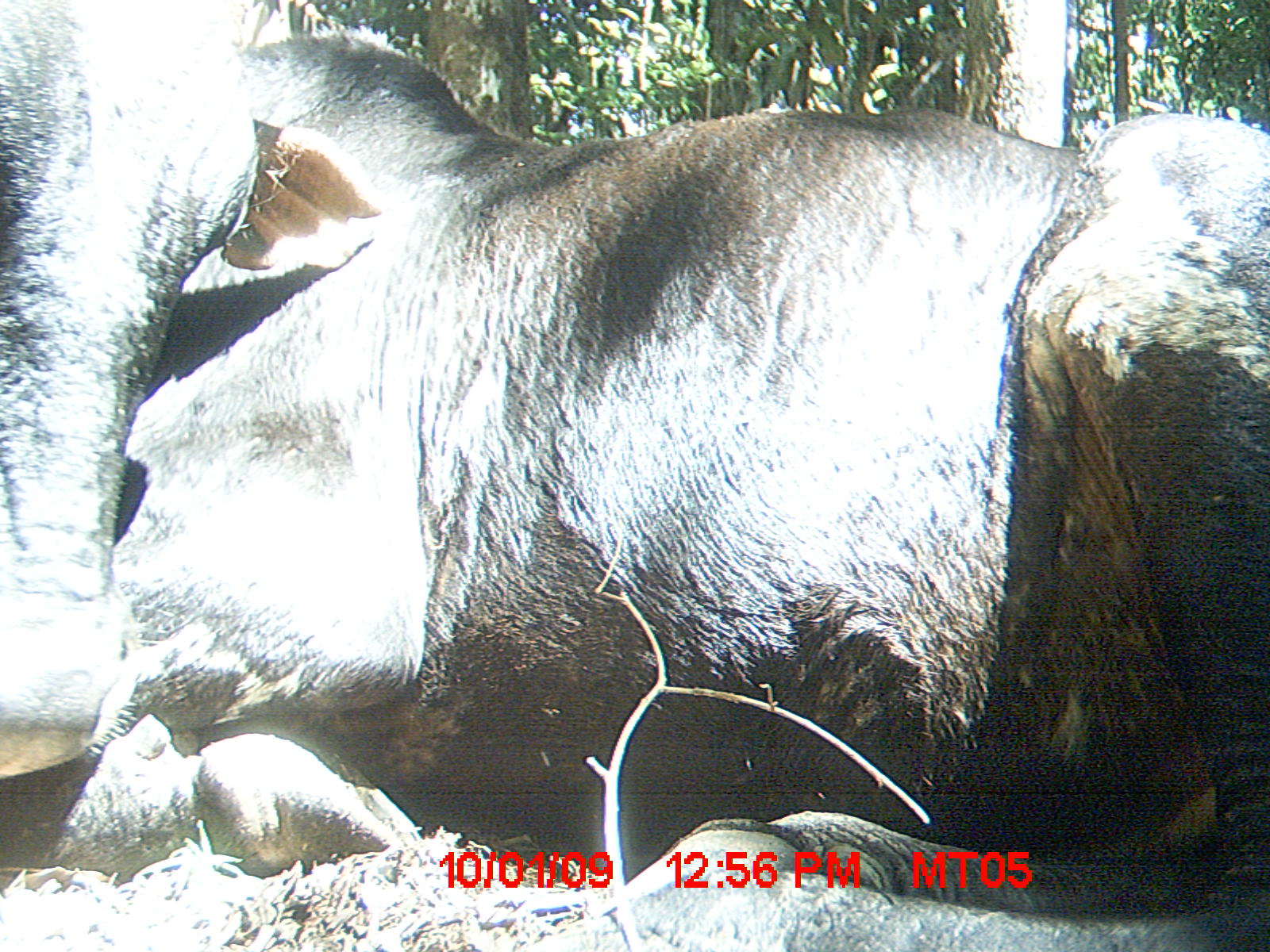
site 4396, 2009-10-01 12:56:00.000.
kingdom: Animalia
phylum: Chordata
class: Mammalia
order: Artiodactyla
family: Bovidae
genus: Bos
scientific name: Bos taurus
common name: domestic cattle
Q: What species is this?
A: Bos taurus (domestic cattle).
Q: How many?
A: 3.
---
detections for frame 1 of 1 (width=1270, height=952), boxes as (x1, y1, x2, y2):
bos taurus: (0, 0, 1269, 951)